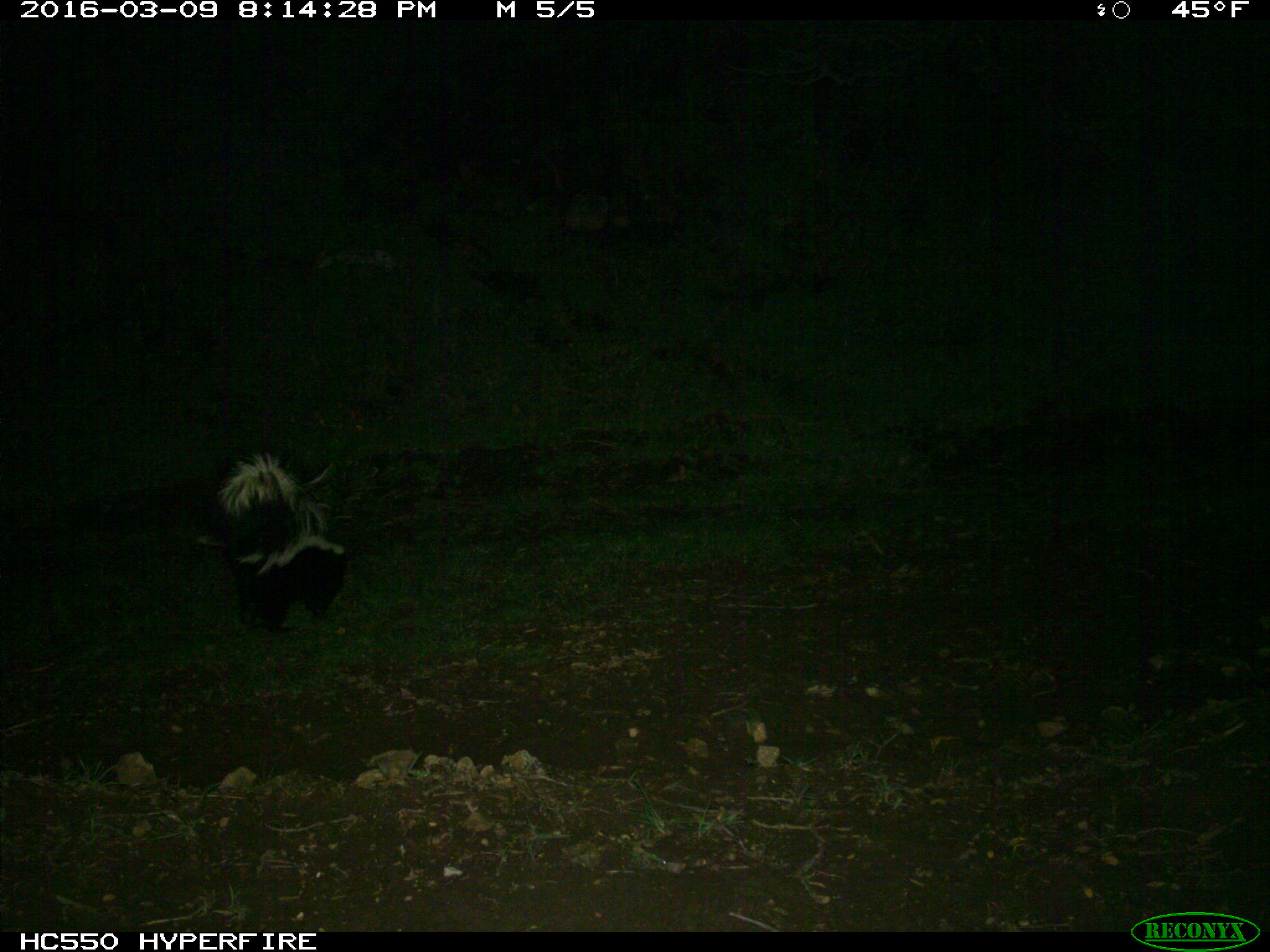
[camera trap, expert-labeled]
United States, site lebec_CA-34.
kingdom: Animalia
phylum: Chordata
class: Mammalia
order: Carnivora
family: Mephitidae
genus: Mephitis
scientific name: Mephitis mephitis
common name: striped skunk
Mephitis mephitis (striped skunk).